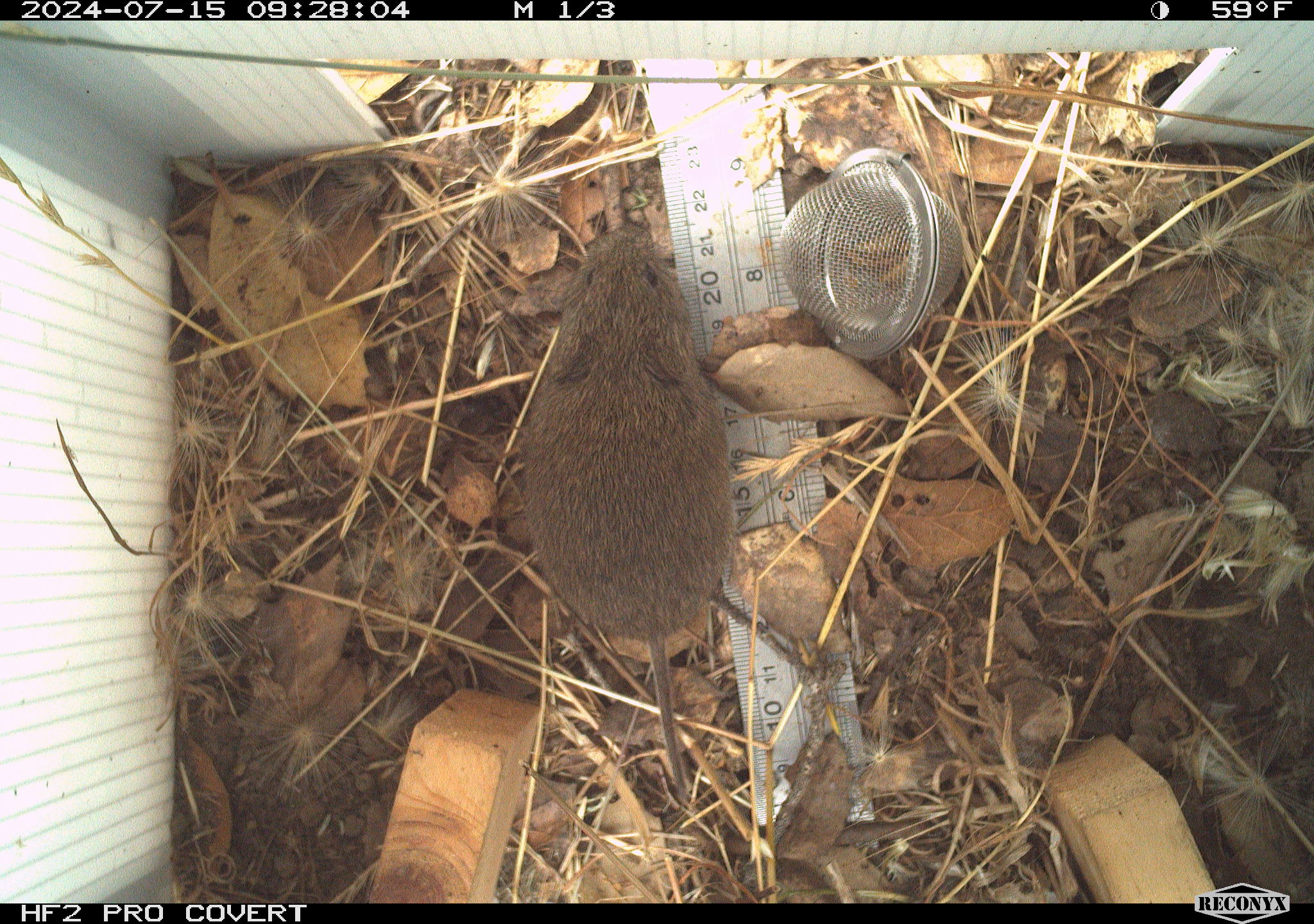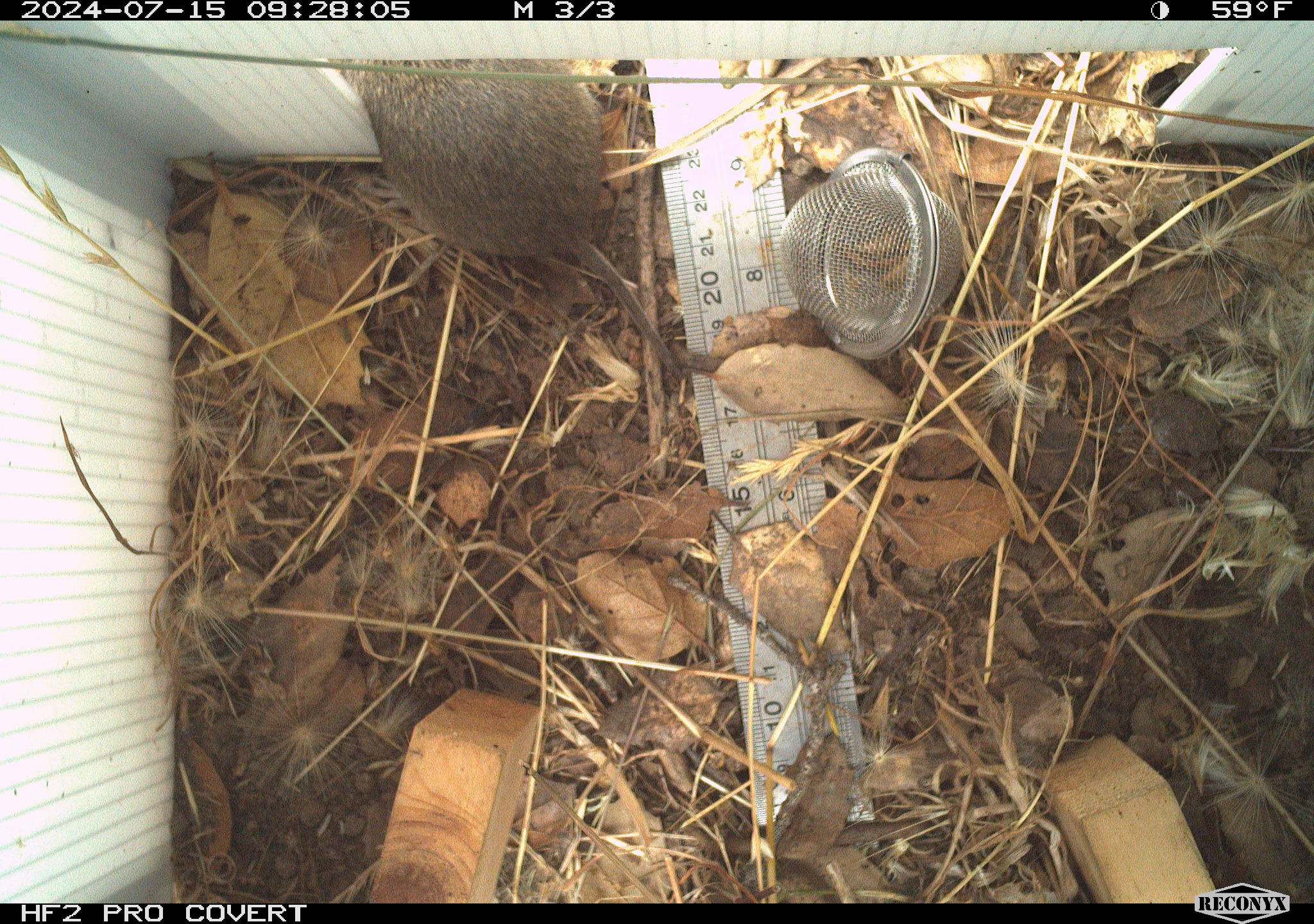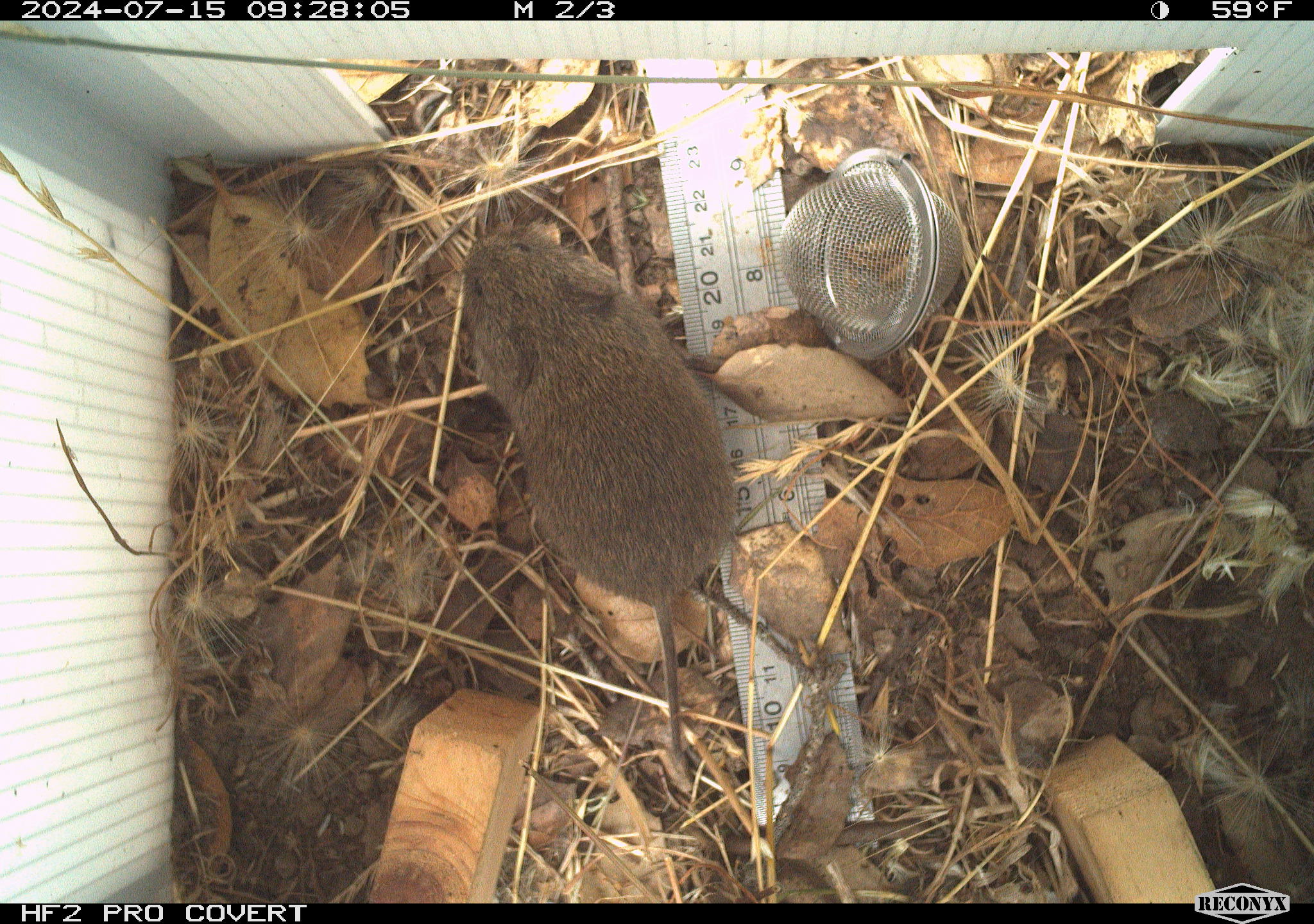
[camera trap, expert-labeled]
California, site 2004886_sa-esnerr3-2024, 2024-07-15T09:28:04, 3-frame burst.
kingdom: Animalia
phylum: Chordata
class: Mammalia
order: Rodentia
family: Cricetidae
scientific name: Cricetidae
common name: hamsters, voles, lemmings, and allies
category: cricetidae family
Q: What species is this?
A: Cricetidae family (hamsters, voles, lemmings, and allies) (Cricetidae).